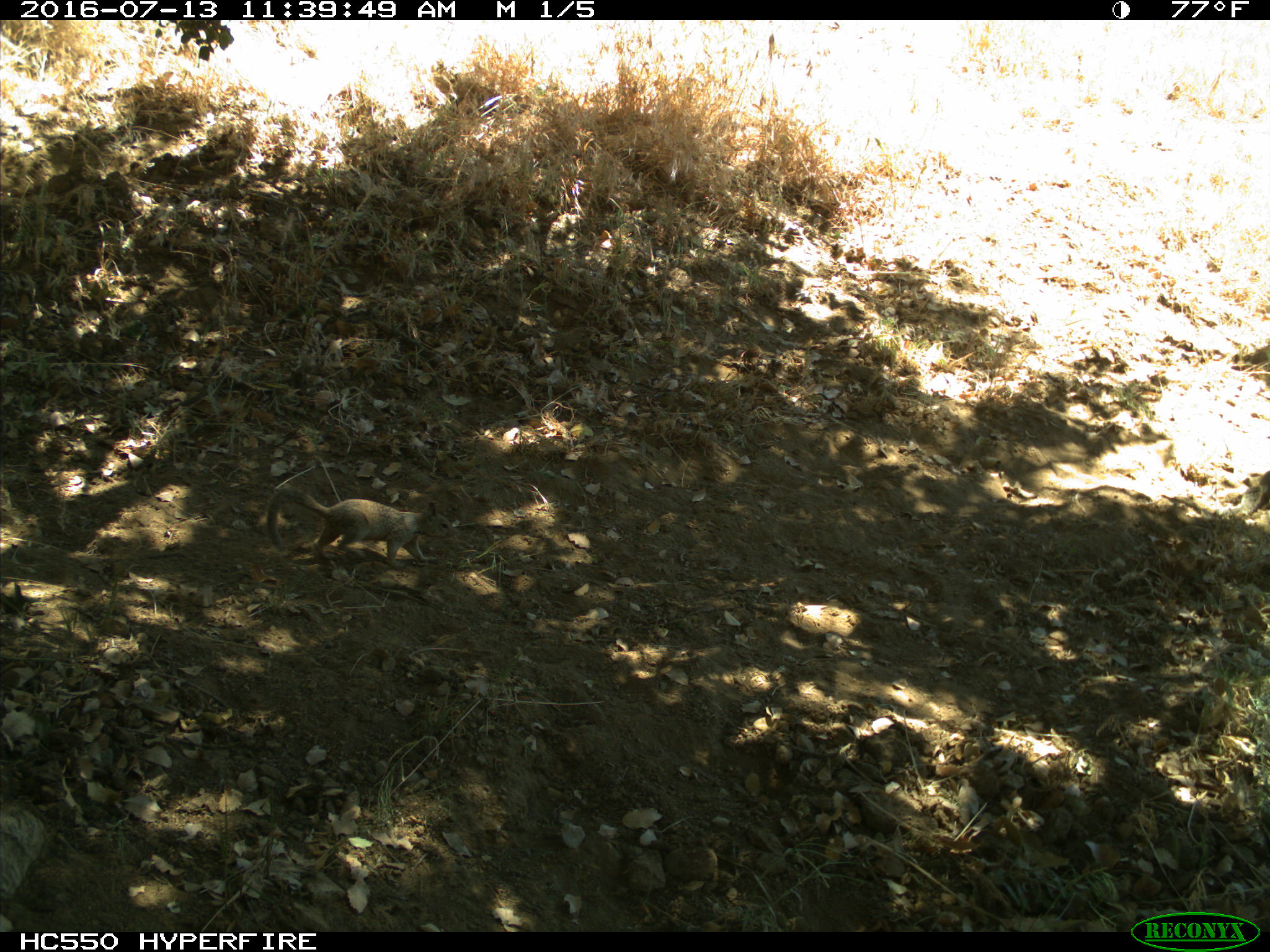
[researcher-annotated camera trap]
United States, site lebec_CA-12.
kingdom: Animalia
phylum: Chordata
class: Mammalia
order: Rodentia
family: Sciuridae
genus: Otospermophilus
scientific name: Otospermophilus beecheyi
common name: california ground squirrel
Otospermophilus beecheyi (california ground squirrel).